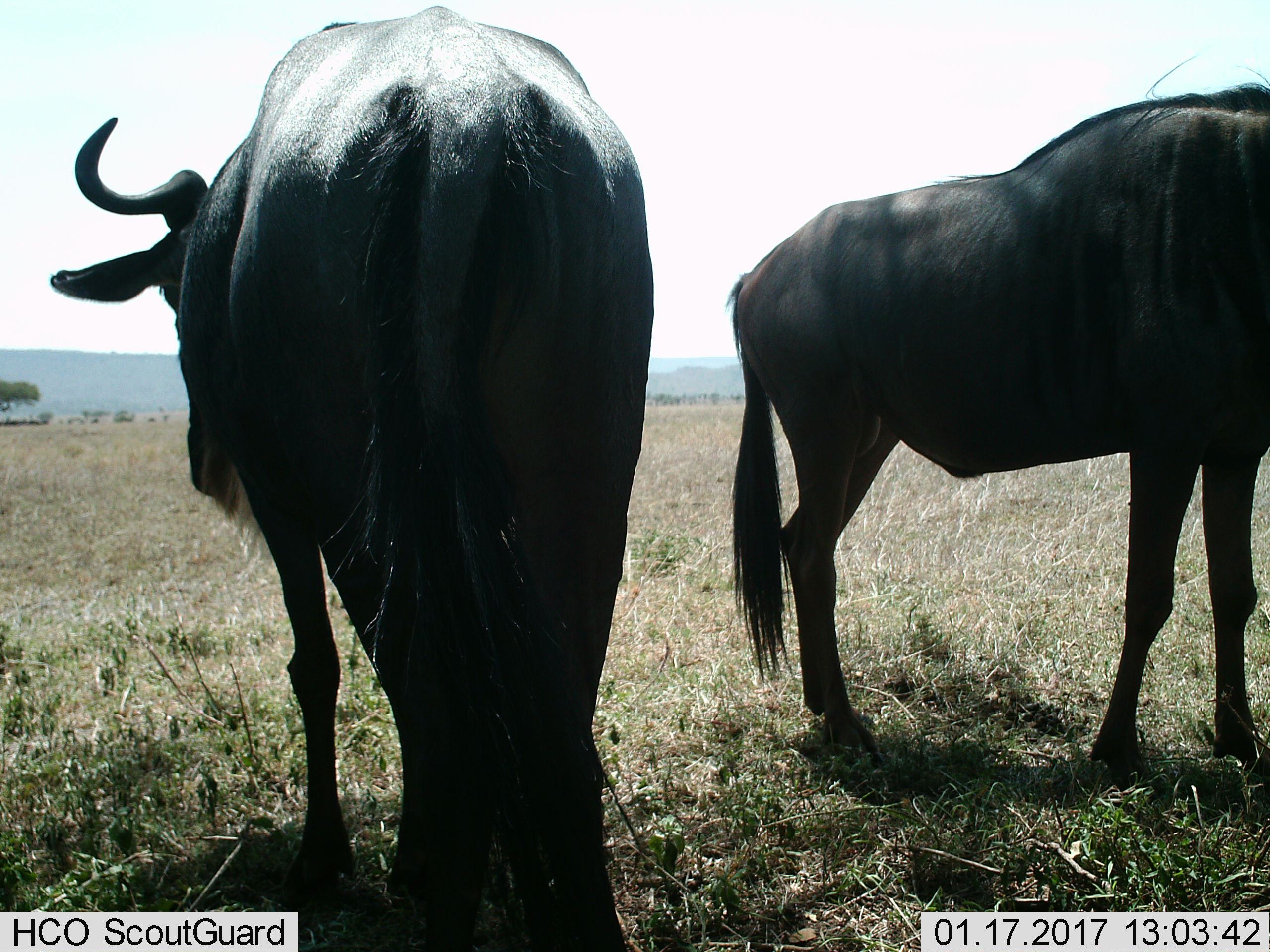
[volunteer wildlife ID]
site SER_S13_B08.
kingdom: Animalia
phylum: Chordata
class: Mammalia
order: Artiodactyla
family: Bovidae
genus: Connochaetes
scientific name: Connochaetes taurinus taurinus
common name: blue wildebeest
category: wildebeestblue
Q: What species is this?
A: Wildebeestblue (blue wildebeest) (Connochaetes taurinus taurinus).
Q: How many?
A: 2.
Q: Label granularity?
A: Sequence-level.